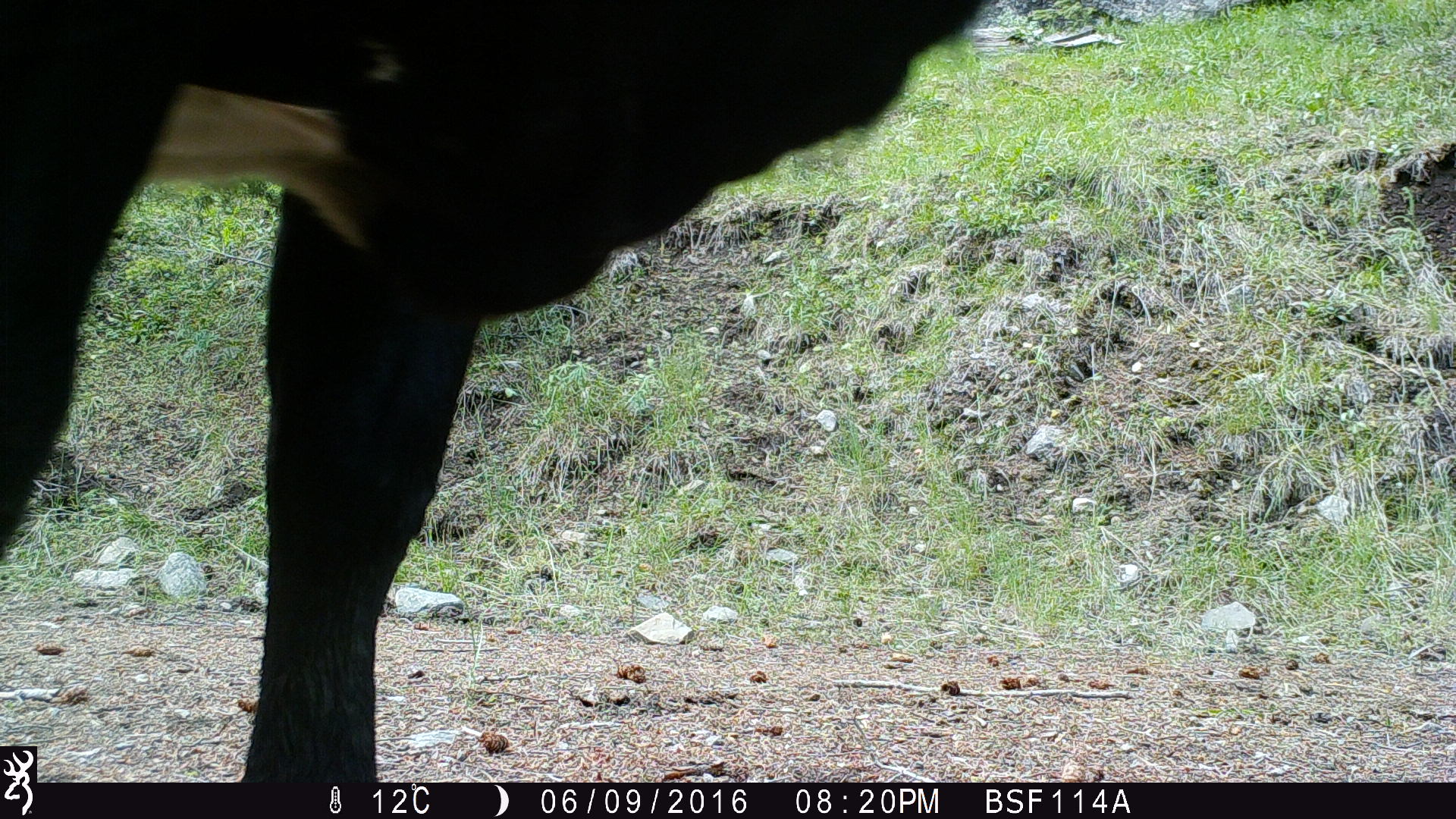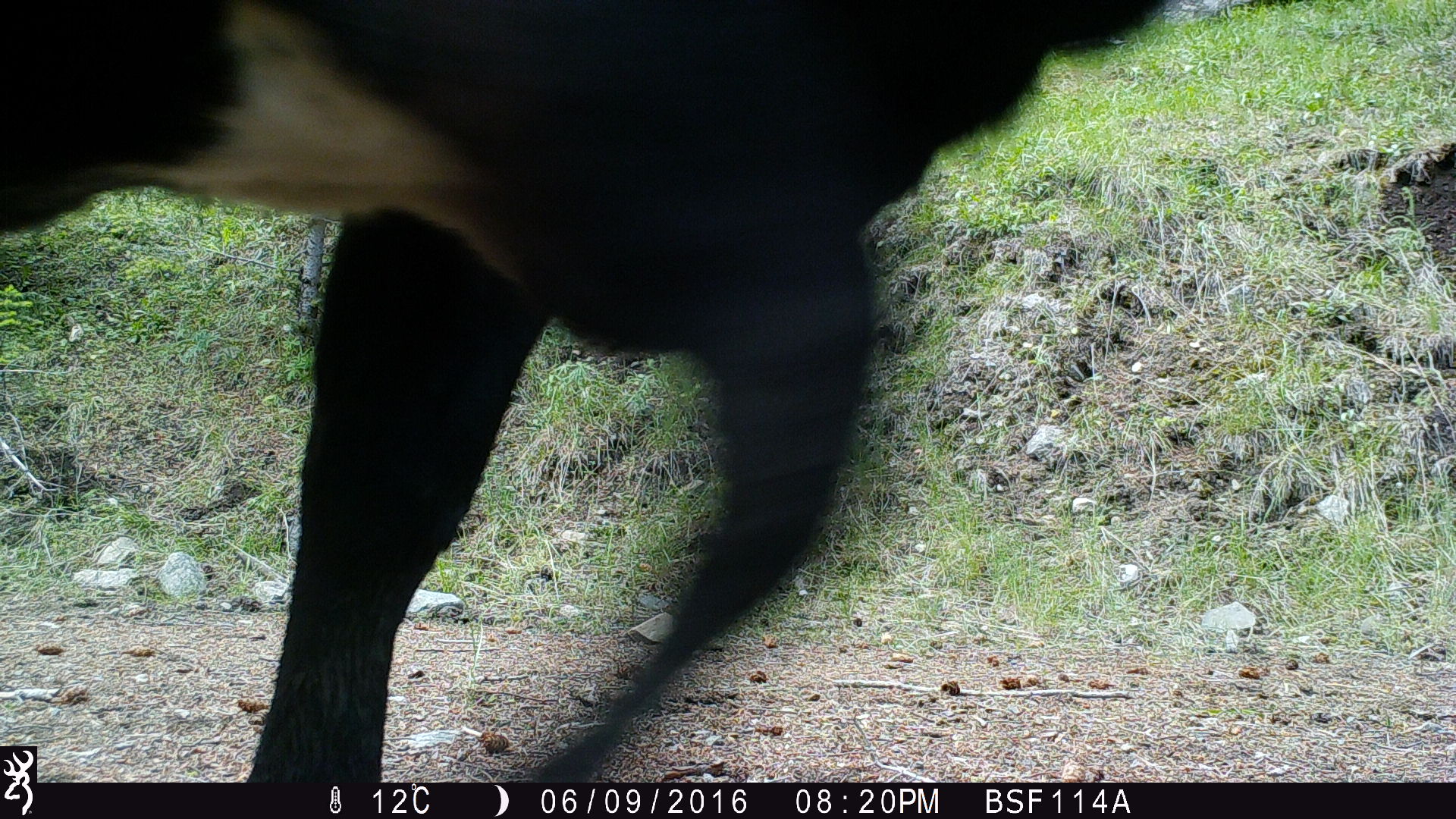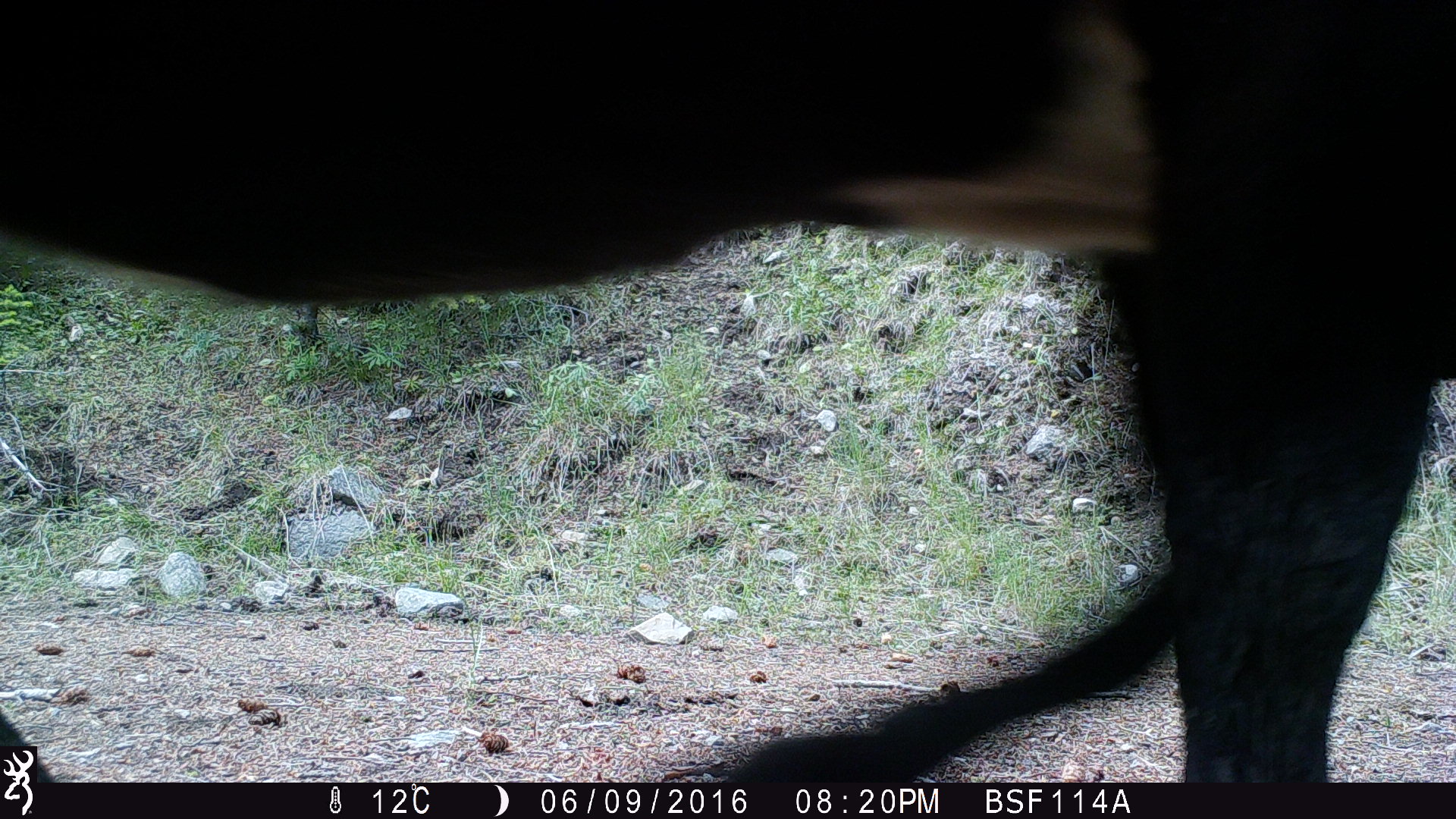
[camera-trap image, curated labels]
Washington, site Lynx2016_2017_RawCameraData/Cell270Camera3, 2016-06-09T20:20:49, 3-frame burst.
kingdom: Animalia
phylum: Chordata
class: Mammalia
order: Artiodactyla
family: Bovidae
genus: Bos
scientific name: Bos taurus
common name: domestic cattle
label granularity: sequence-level